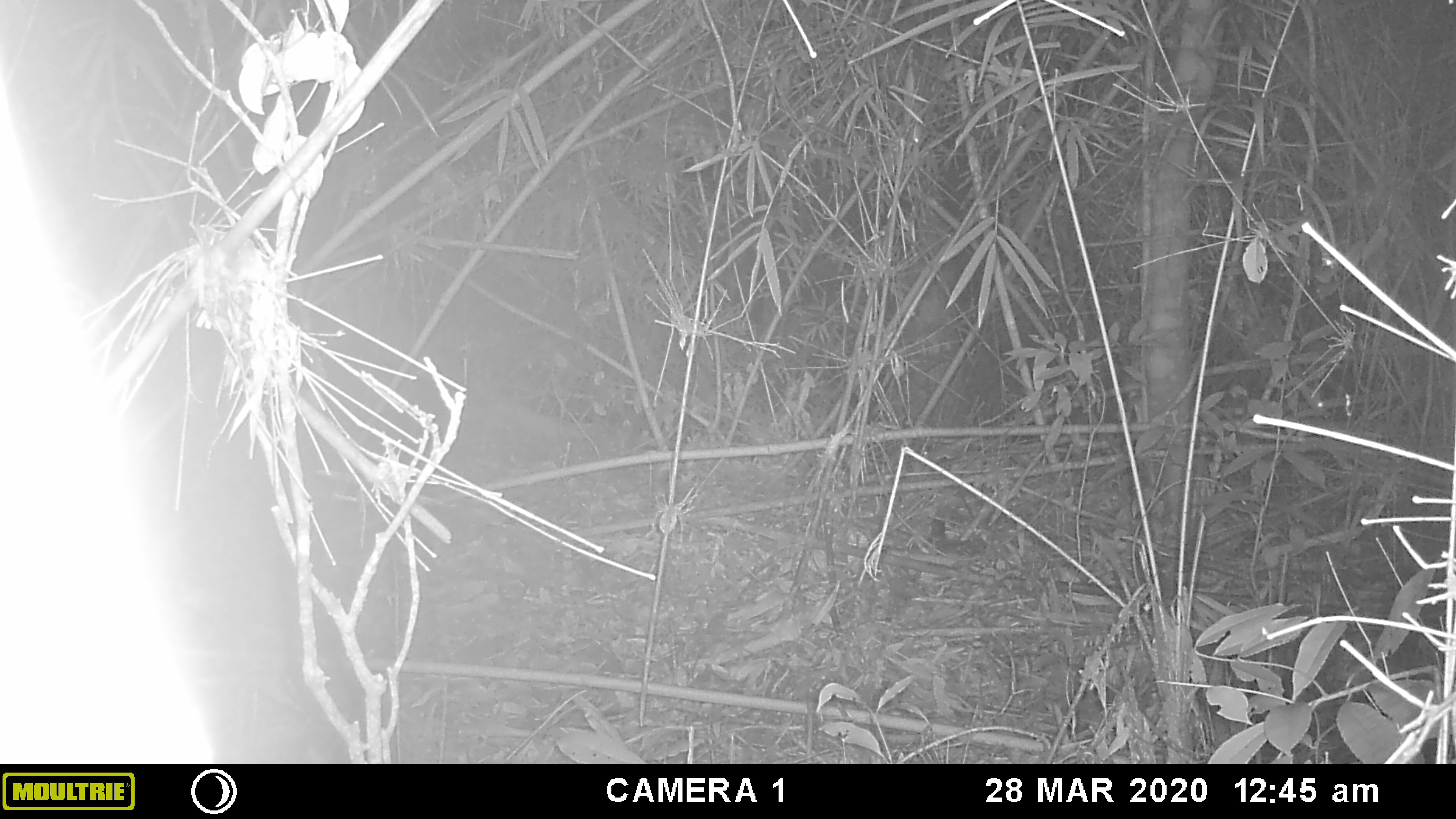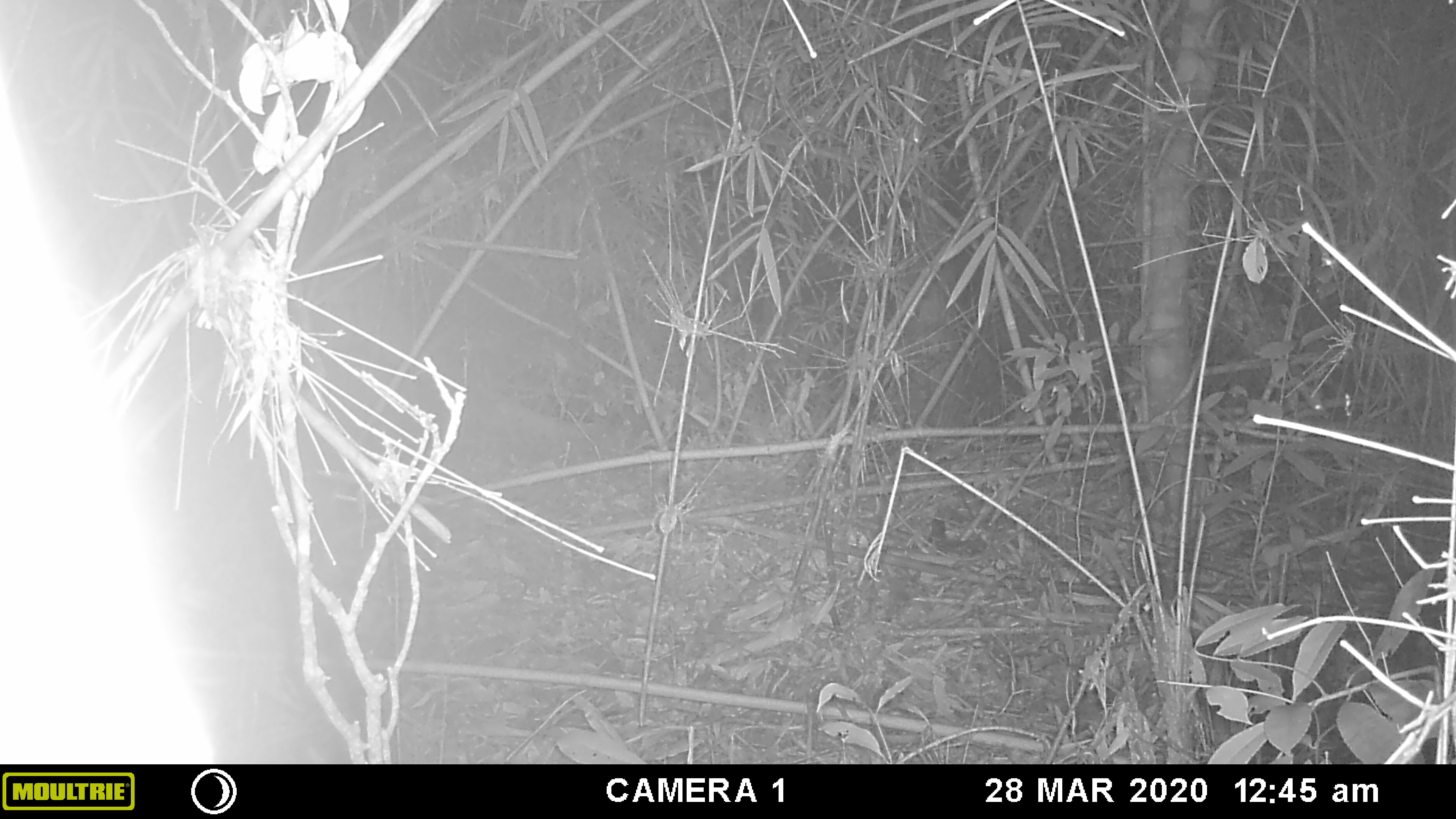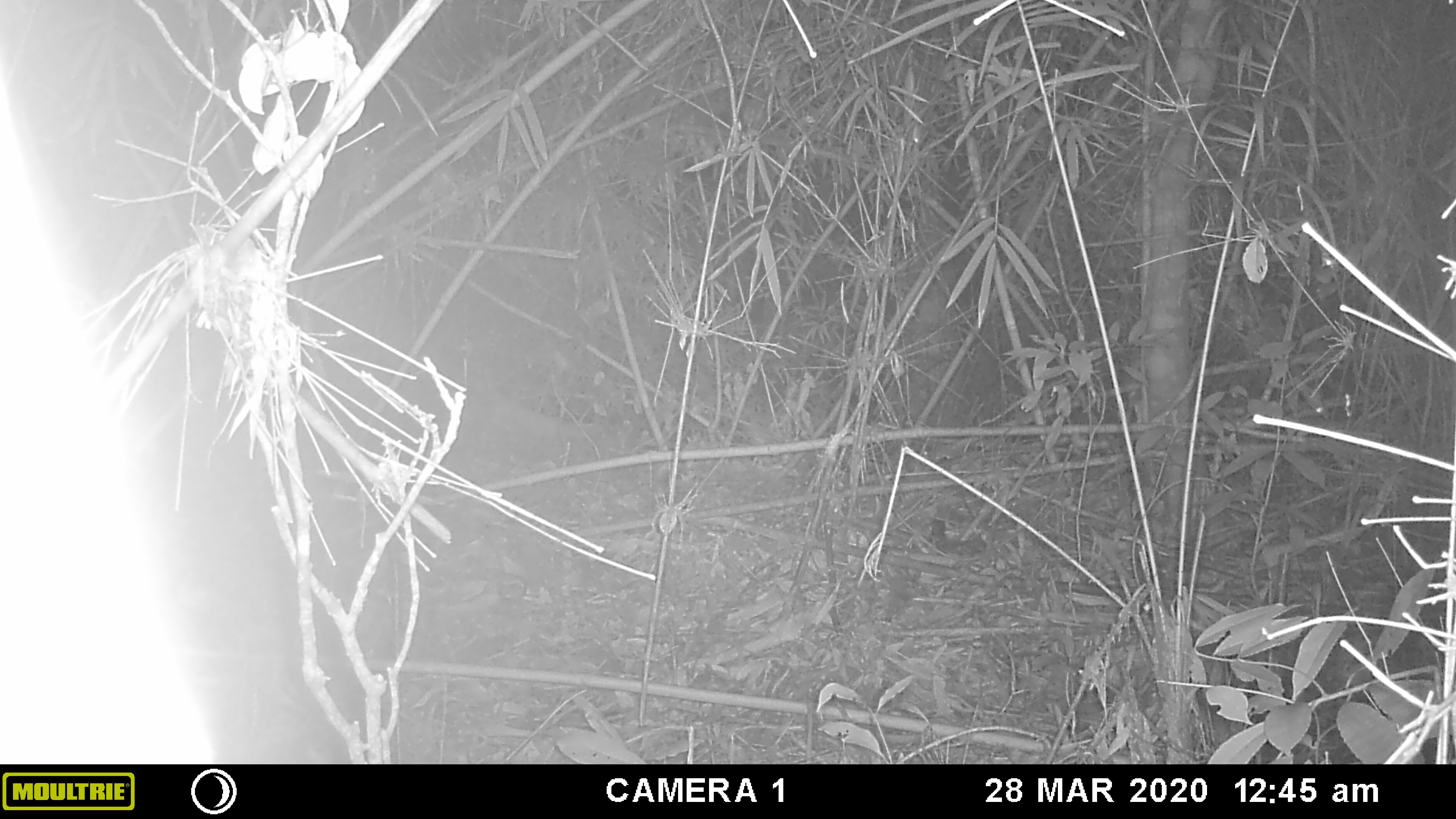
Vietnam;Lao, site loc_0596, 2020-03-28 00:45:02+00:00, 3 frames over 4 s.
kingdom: Animalia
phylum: Chordata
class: Mammalia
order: Artiodactyla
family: Cervidae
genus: Muntiacus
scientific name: Muntiacus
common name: muntjacs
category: unidentified muntjac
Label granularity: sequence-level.